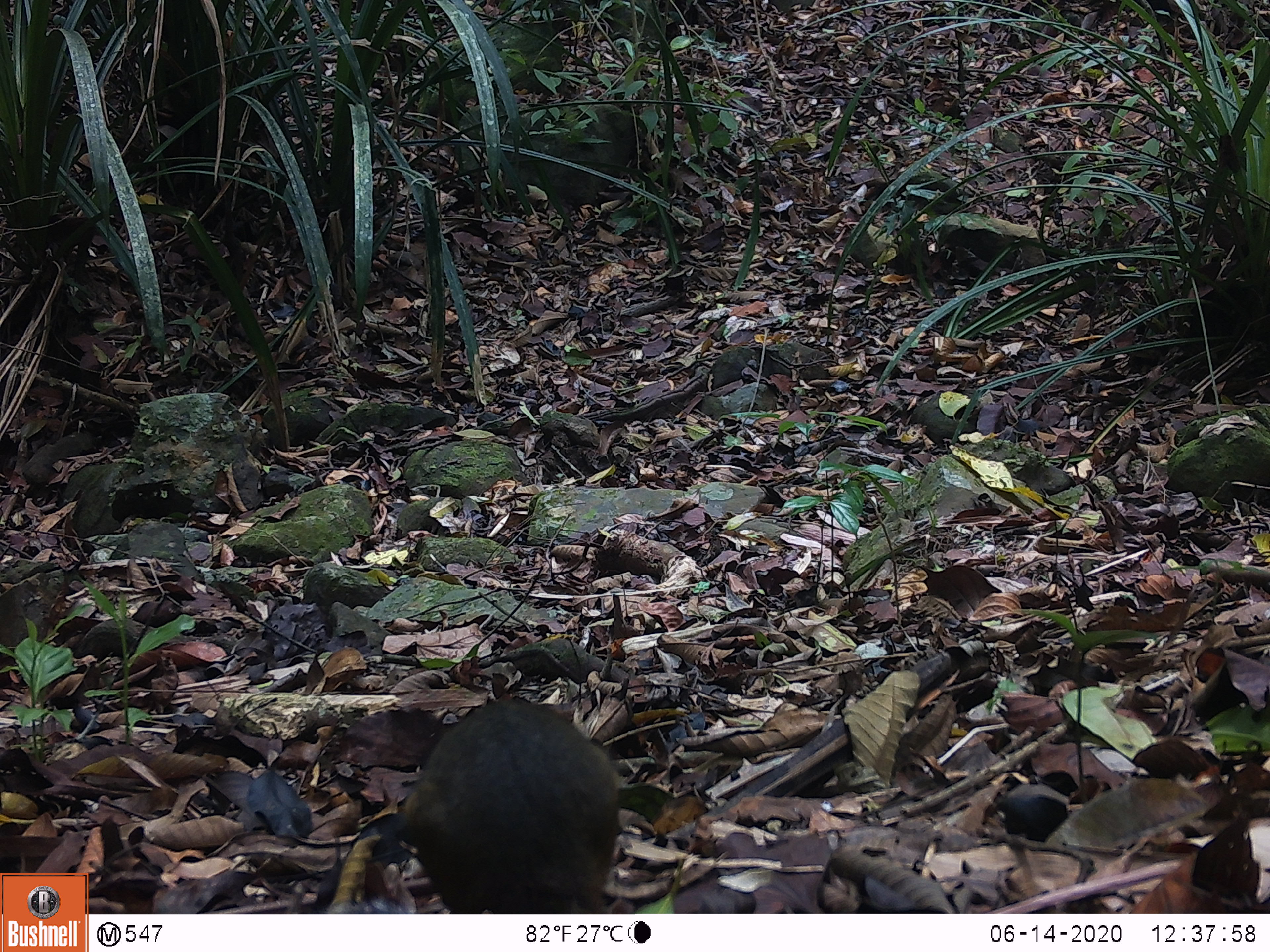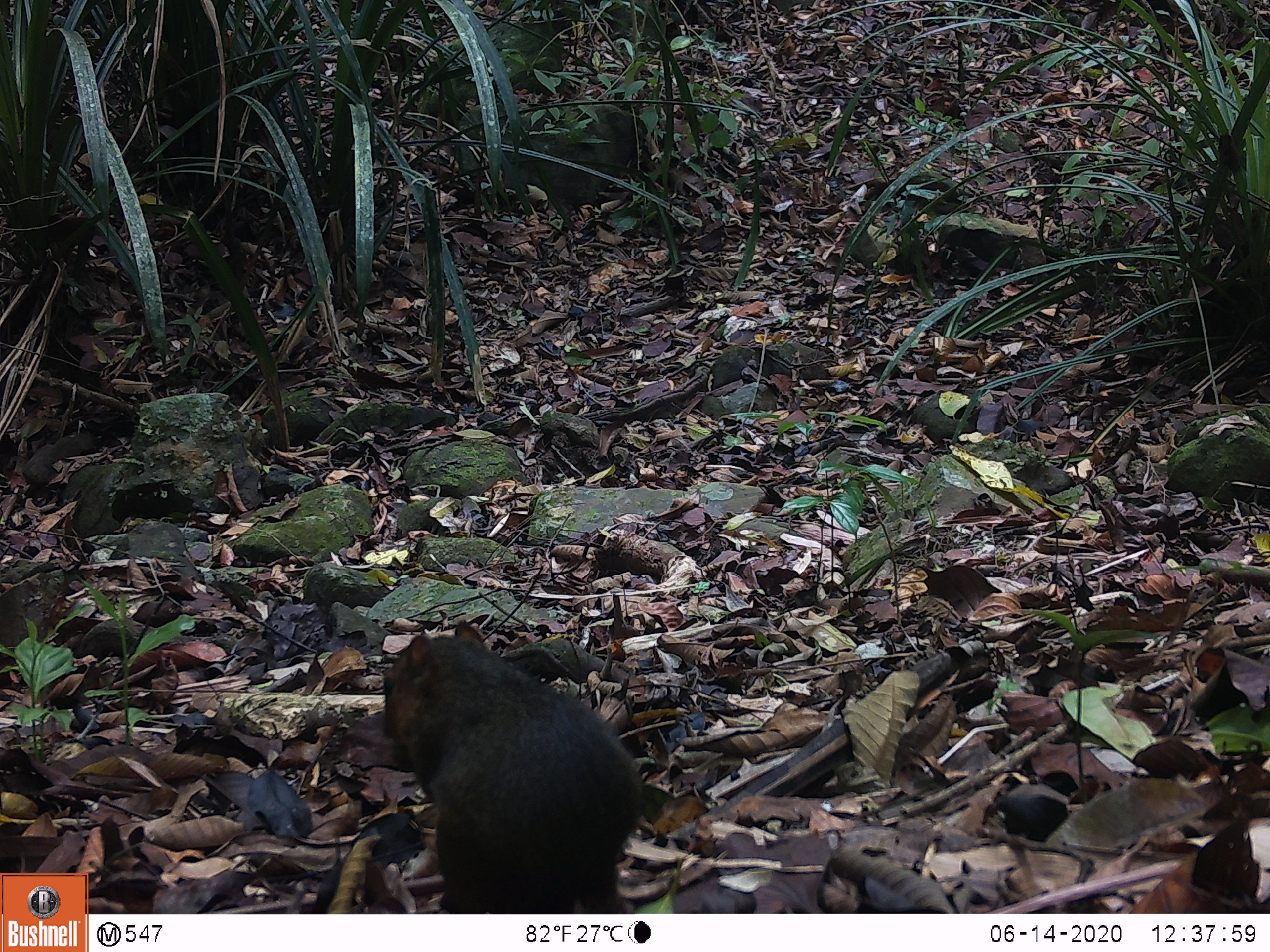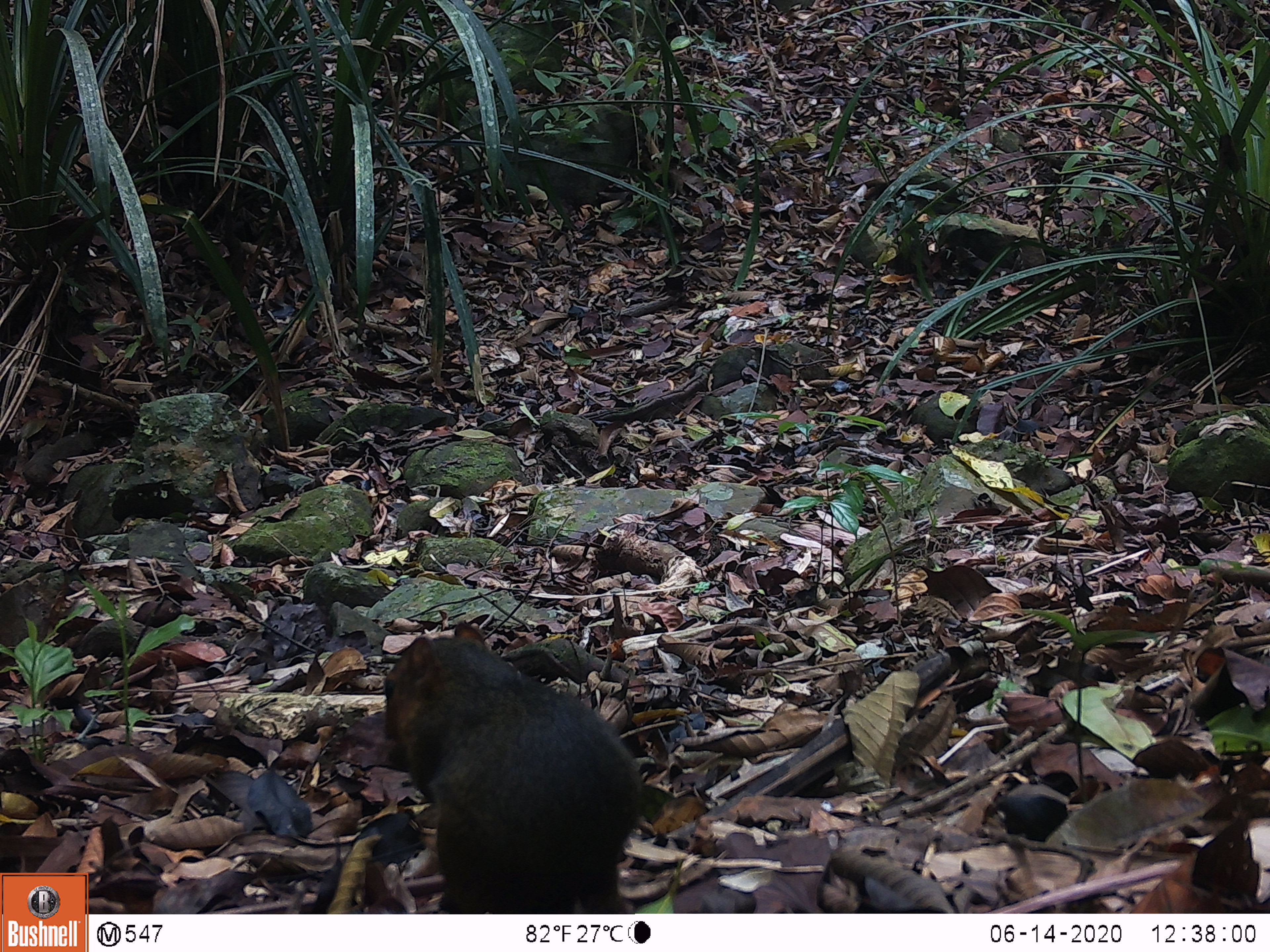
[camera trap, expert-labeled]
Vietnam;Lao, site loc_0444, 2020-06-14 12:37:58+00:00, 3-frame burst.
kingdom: Animalia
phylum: Chordata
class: Mammalia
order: Rodentia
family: Sciuridae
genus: Dremomys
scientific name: Dremomys rufigenis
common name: red-cheeked squirrel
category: red cheeked squirrel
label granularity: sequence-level